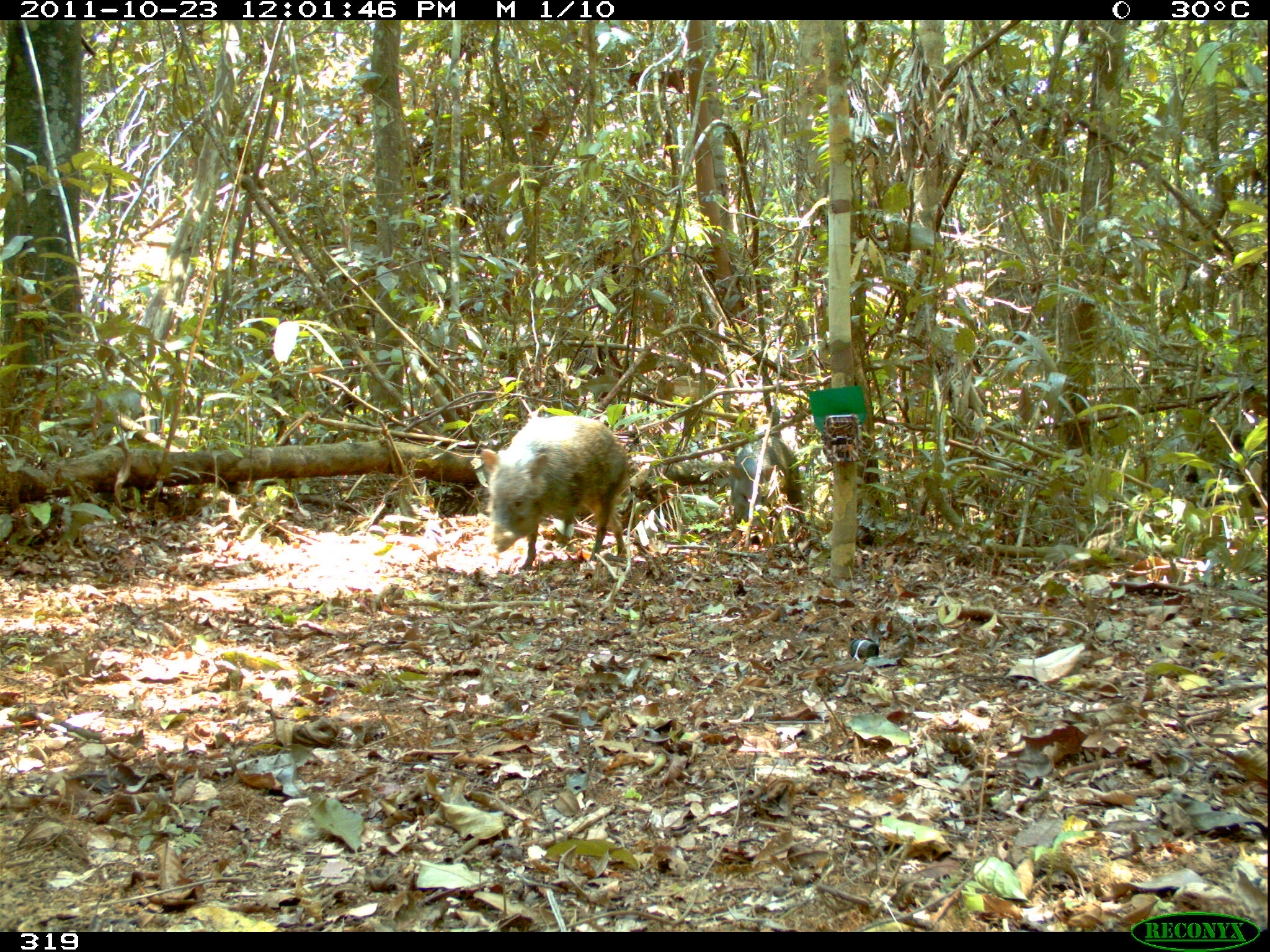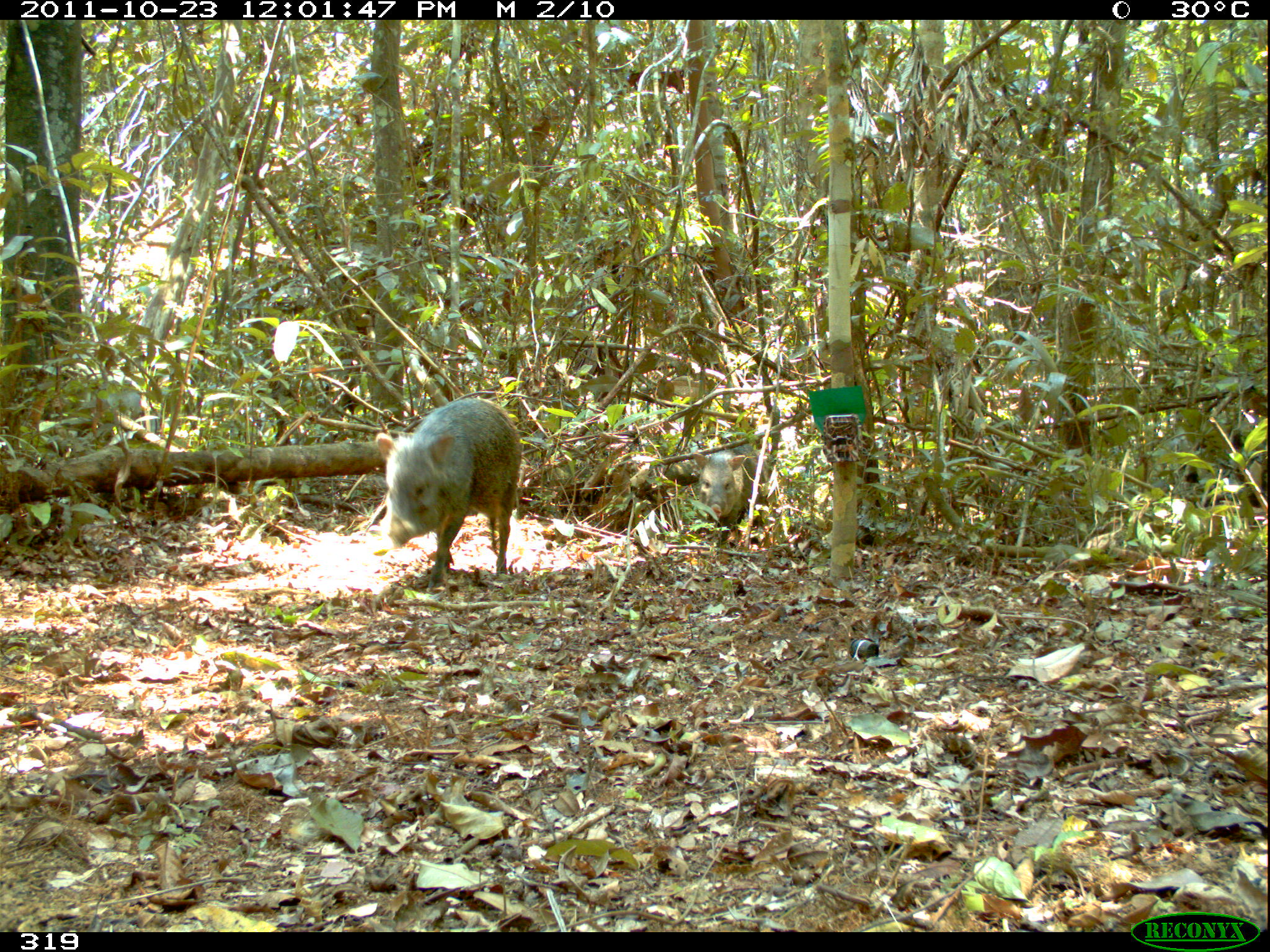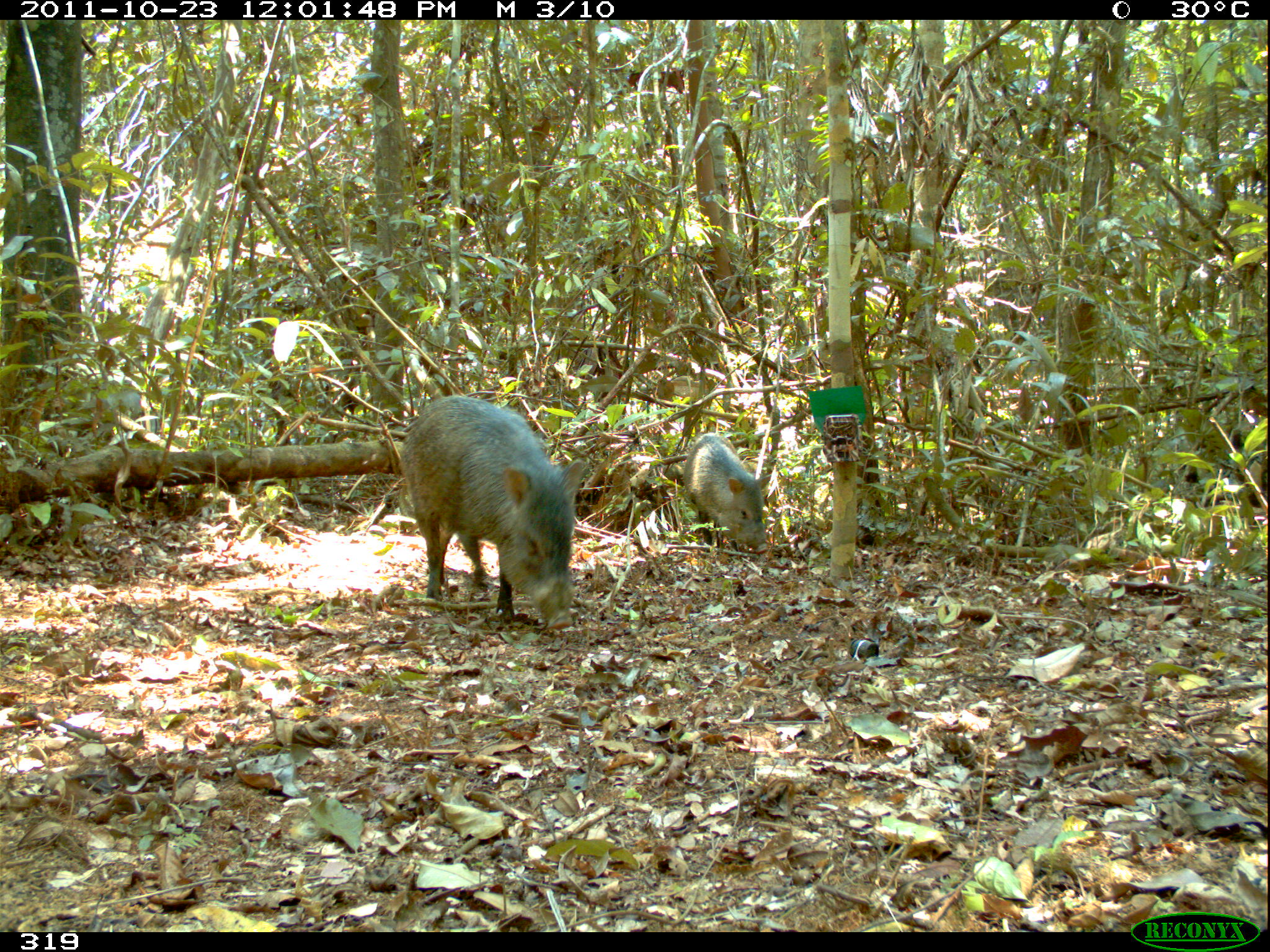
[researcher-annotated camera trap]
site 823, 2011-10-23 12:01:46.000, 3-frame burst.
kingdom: Animalia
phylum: Chordata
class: Mammalia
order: Artiodactyla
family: Tayassuidae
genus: Tayassu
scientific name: Tayassu pecari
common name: white-lipped peccary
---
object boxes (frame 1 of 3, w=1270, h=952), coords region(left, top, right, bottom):
tayassu pecari: region(481, 414, 634, 571); region(732, 436, 806, 538)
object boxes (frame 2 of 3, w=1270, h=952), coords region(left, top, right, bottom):
tayassu pecari: region(374, 398, 521, 593); region(692, 442, 770, 549)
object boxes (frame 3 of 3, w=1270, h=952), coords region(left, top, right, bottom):
tayassu pecari: region(398, 394, 586, 633); region(681, 432, 771, 555)